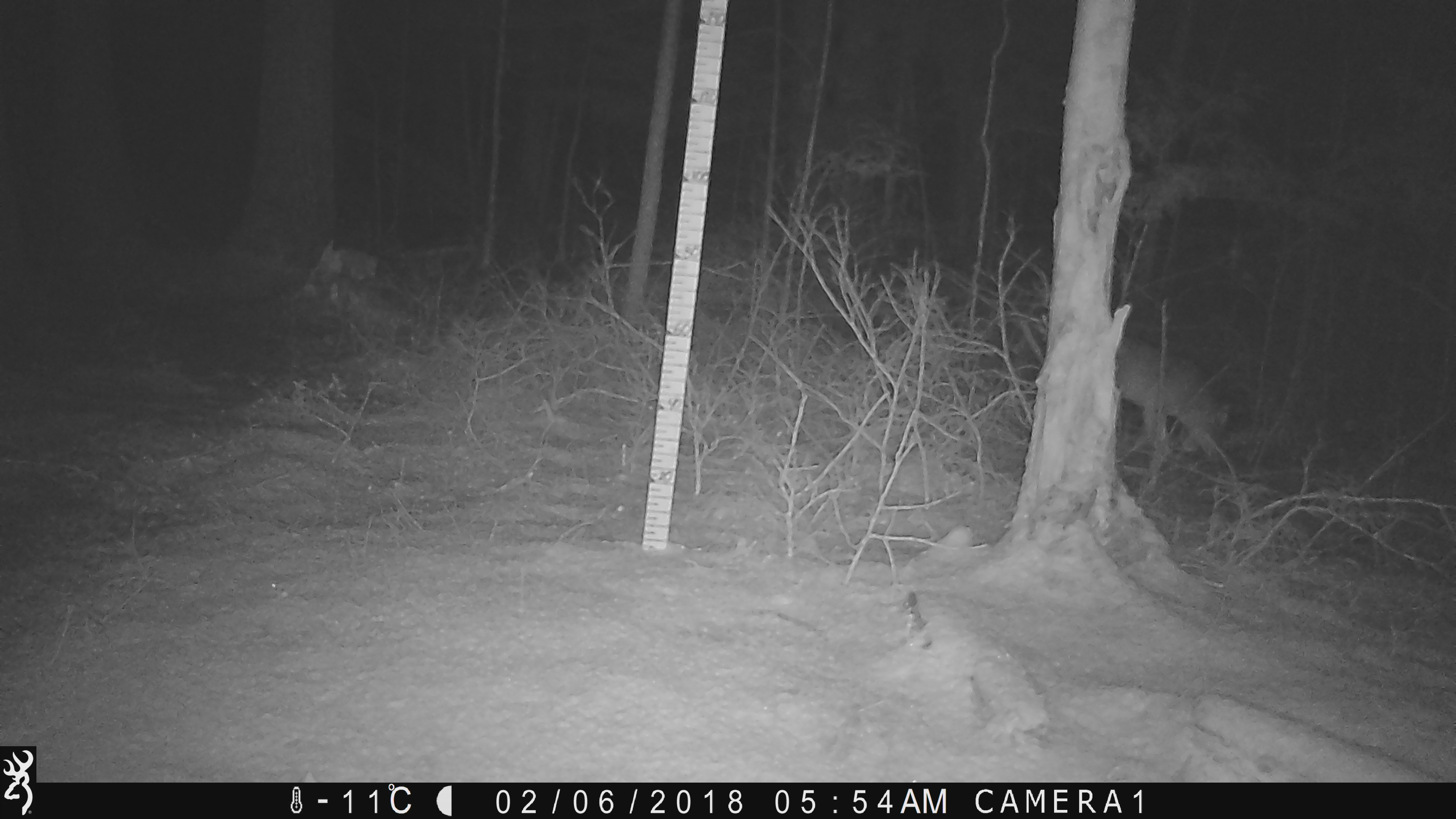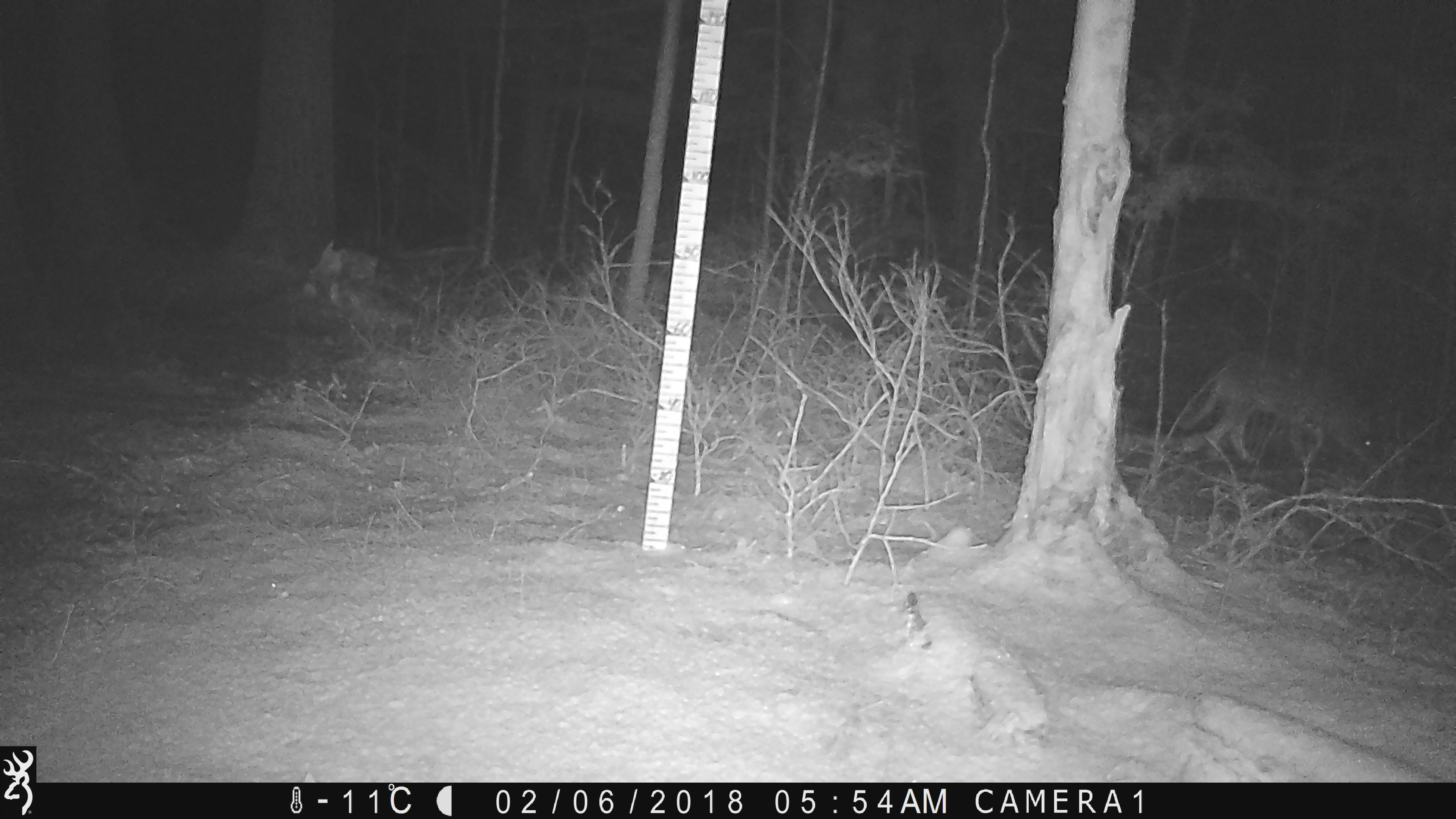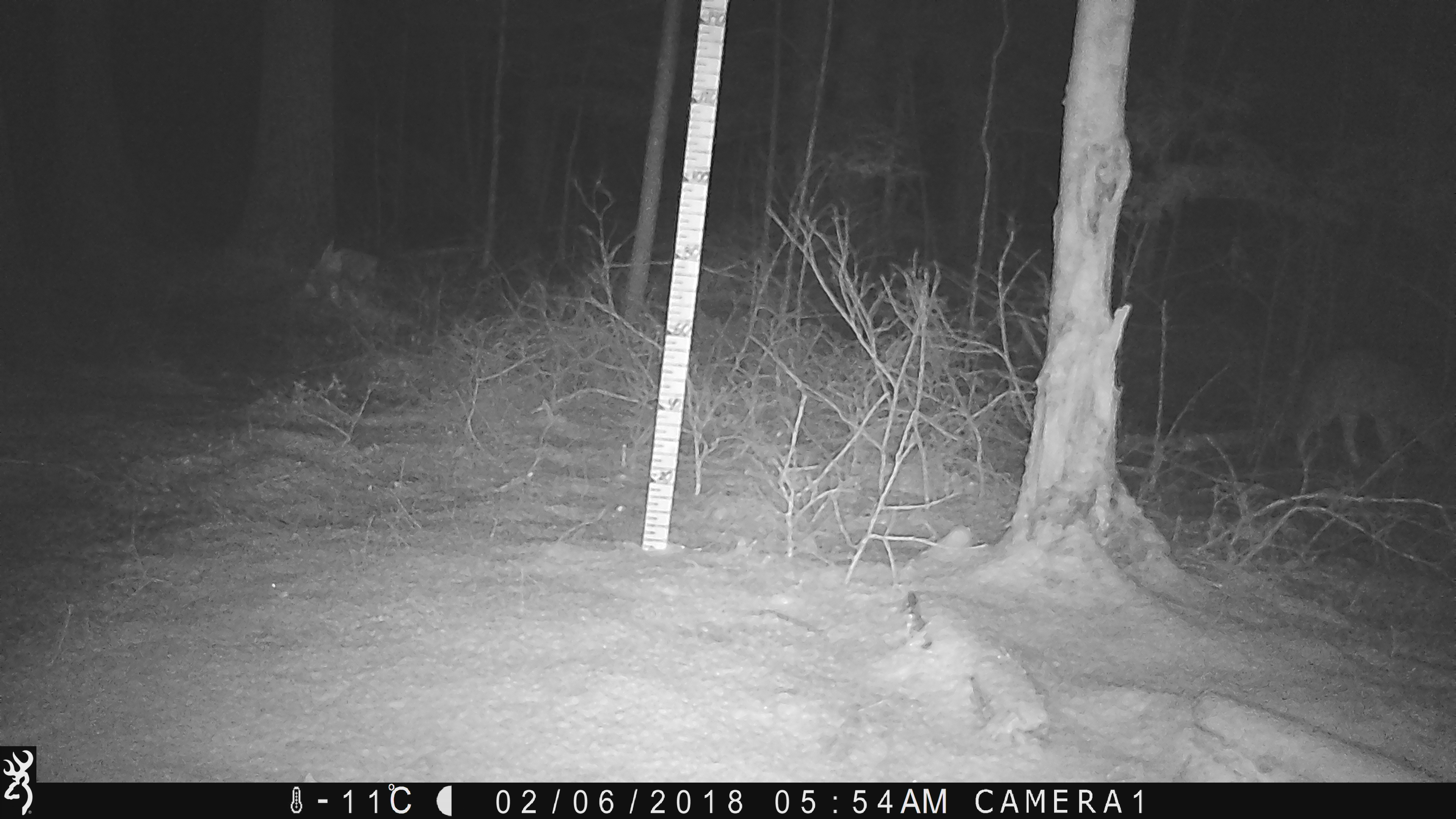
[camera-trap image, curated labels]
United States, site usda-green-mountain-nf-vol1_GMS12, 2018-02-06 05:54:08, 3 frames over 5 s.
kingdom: Animalia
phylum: Chordata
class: Mammalia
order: Carnivora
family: Canidae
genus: Canis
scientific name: Canis latrans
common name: coyote